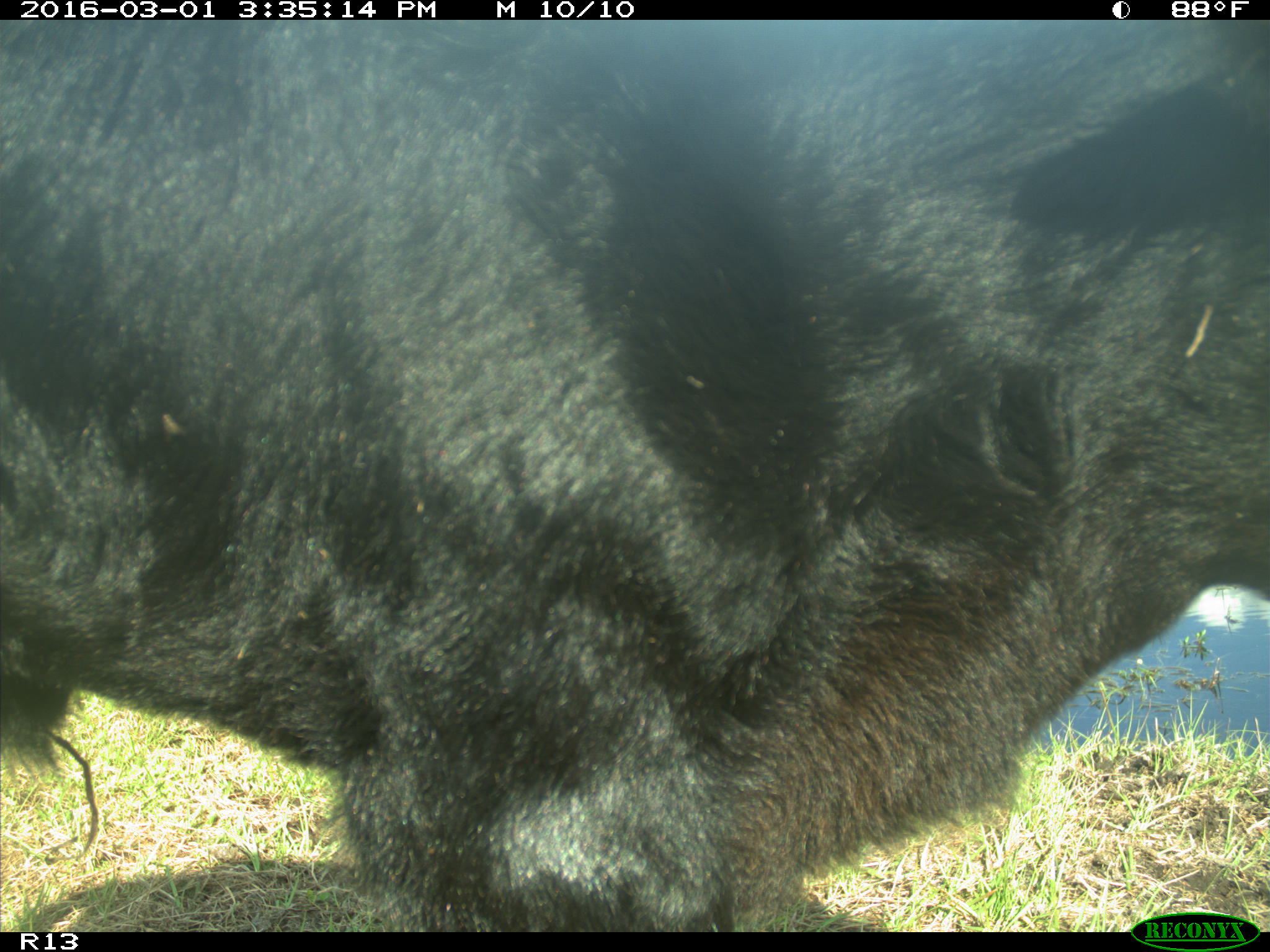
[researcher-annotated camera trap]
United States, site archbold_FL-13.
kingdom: Animalia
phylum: Chordata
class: Mammalia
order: Artiodactyla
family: Bovidae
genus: Bos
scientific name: Bos taurus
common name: domestic cow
Bos taurus (domestic cow).